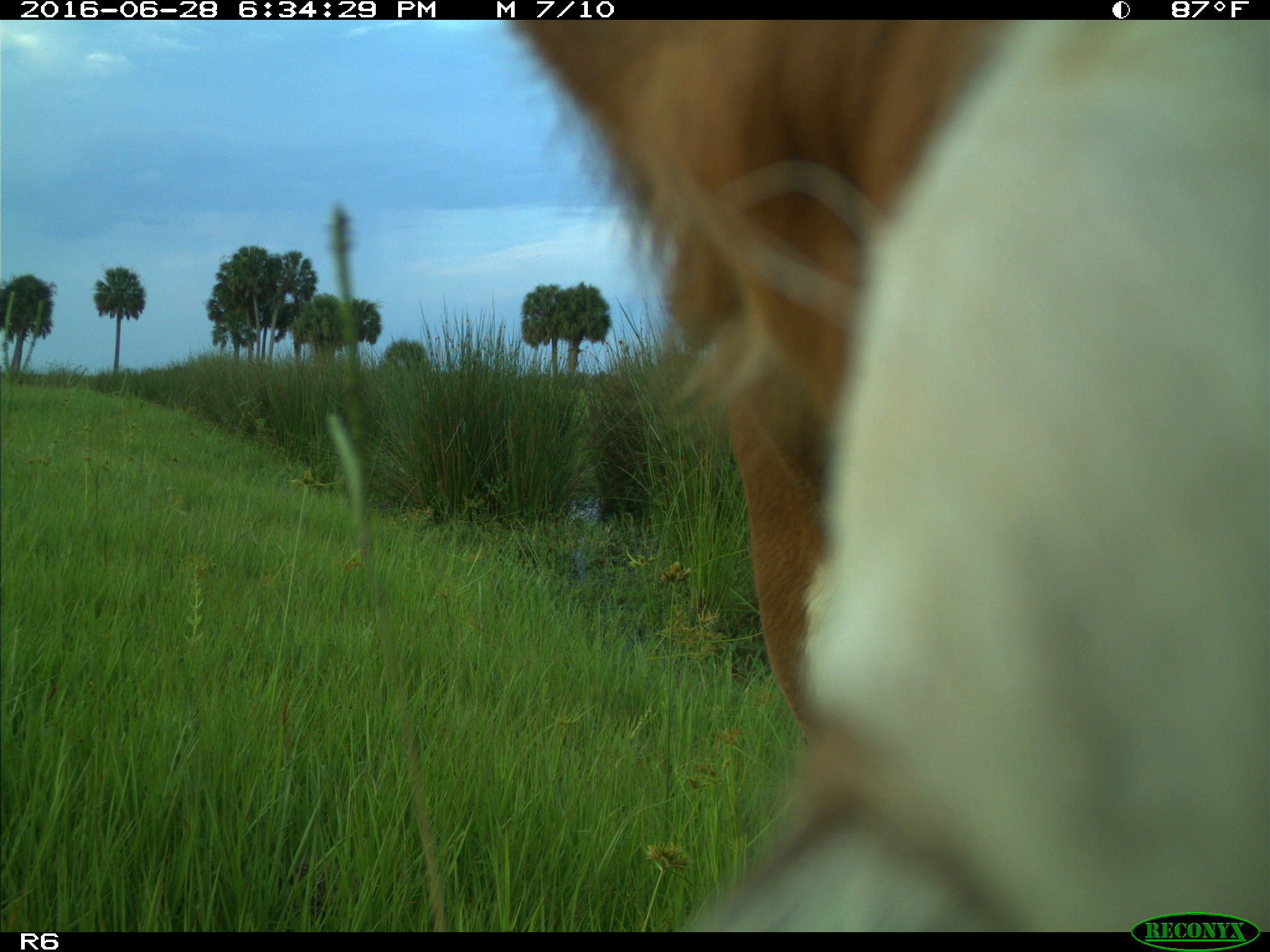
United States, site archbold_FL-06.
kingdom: Animalia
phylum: Chordata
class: Mammalia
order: Artiodactyla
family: Bovidae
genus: Bos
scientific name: Bos taurus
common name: domestic cow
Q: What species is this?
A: Bos taurus (domestic cow).